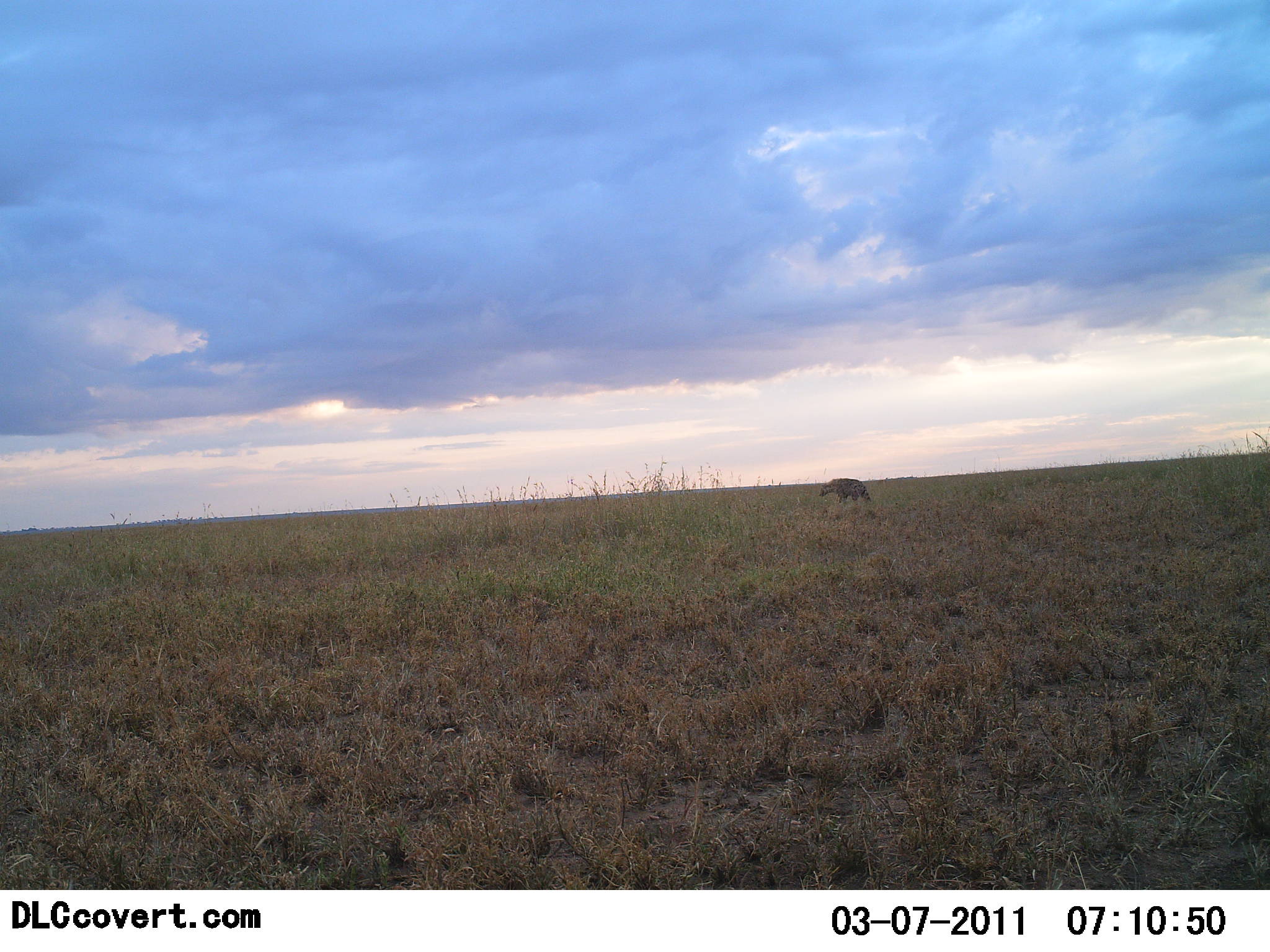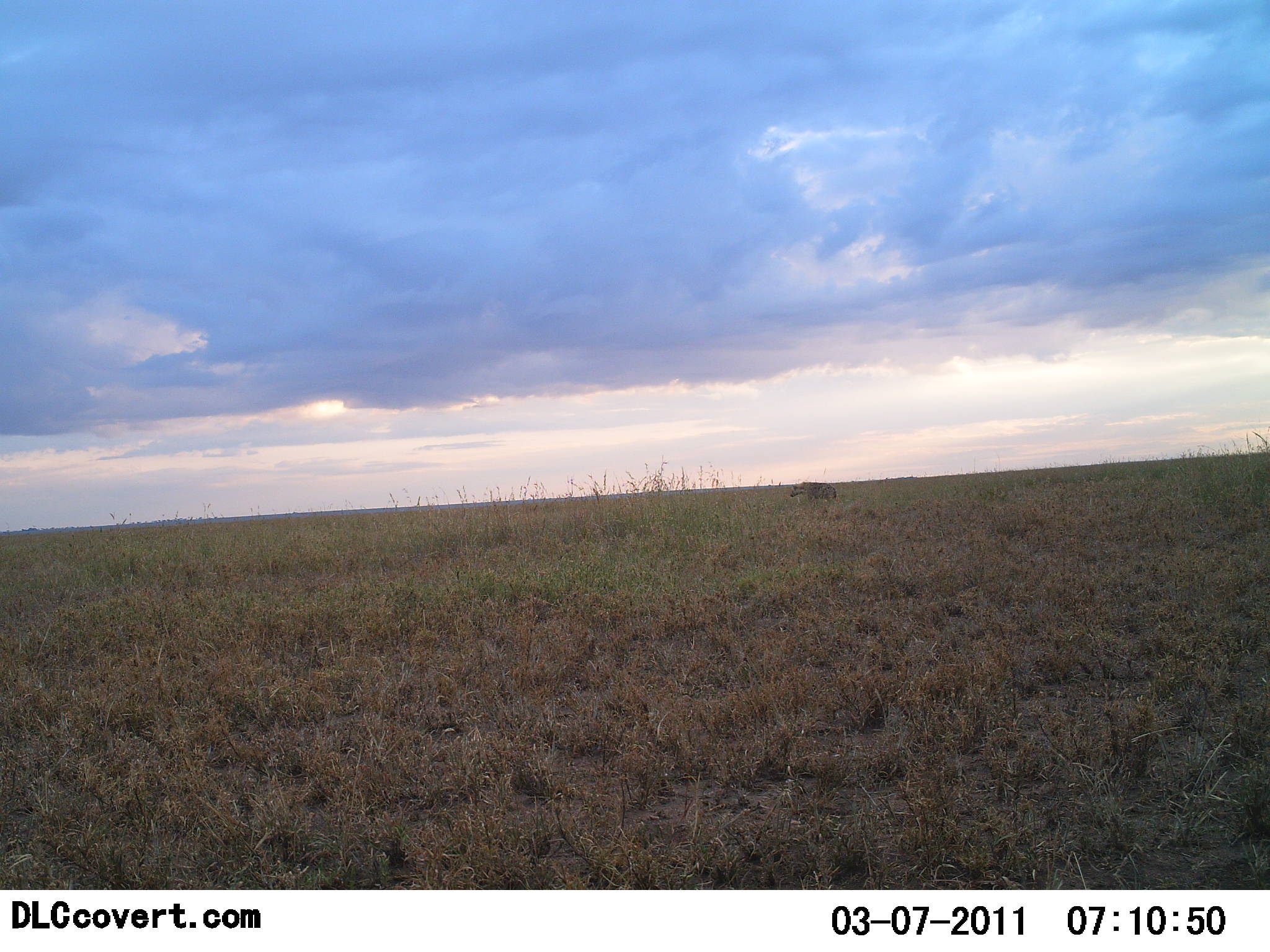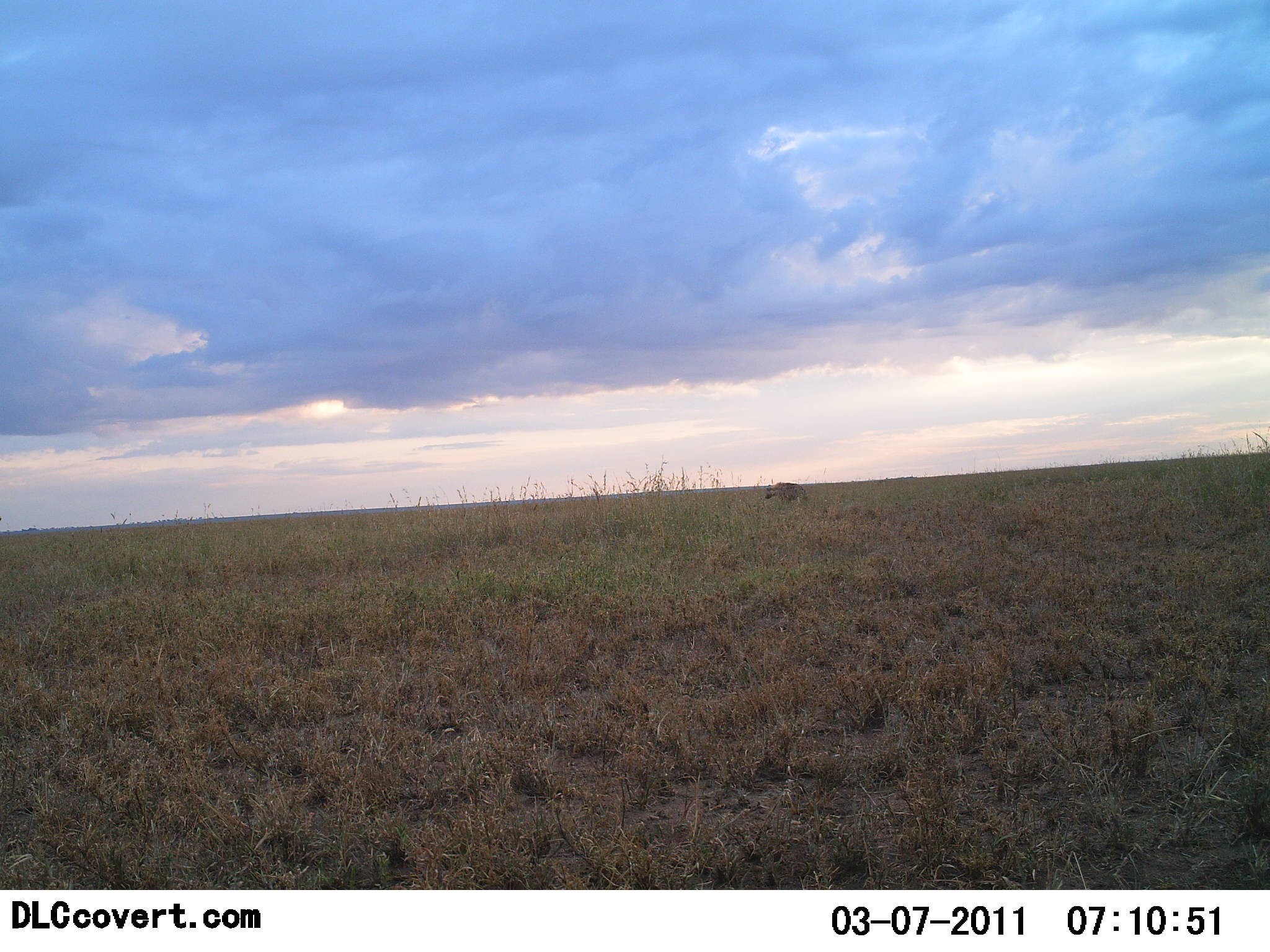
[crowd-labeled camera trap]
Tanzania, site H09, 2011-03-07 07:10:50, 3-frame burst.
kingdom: Animalia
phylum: Chordata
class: Mammalia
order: Carnivora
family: Hyaenidae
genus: Crocuta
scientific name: Crocuta crocuta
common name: spotted hyena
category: hyenaspotted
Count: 1.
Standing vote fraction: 0%.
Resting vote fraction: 0%.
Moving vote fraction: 100%.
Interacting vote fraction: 0%.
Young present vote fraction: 0%.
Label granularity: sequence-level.